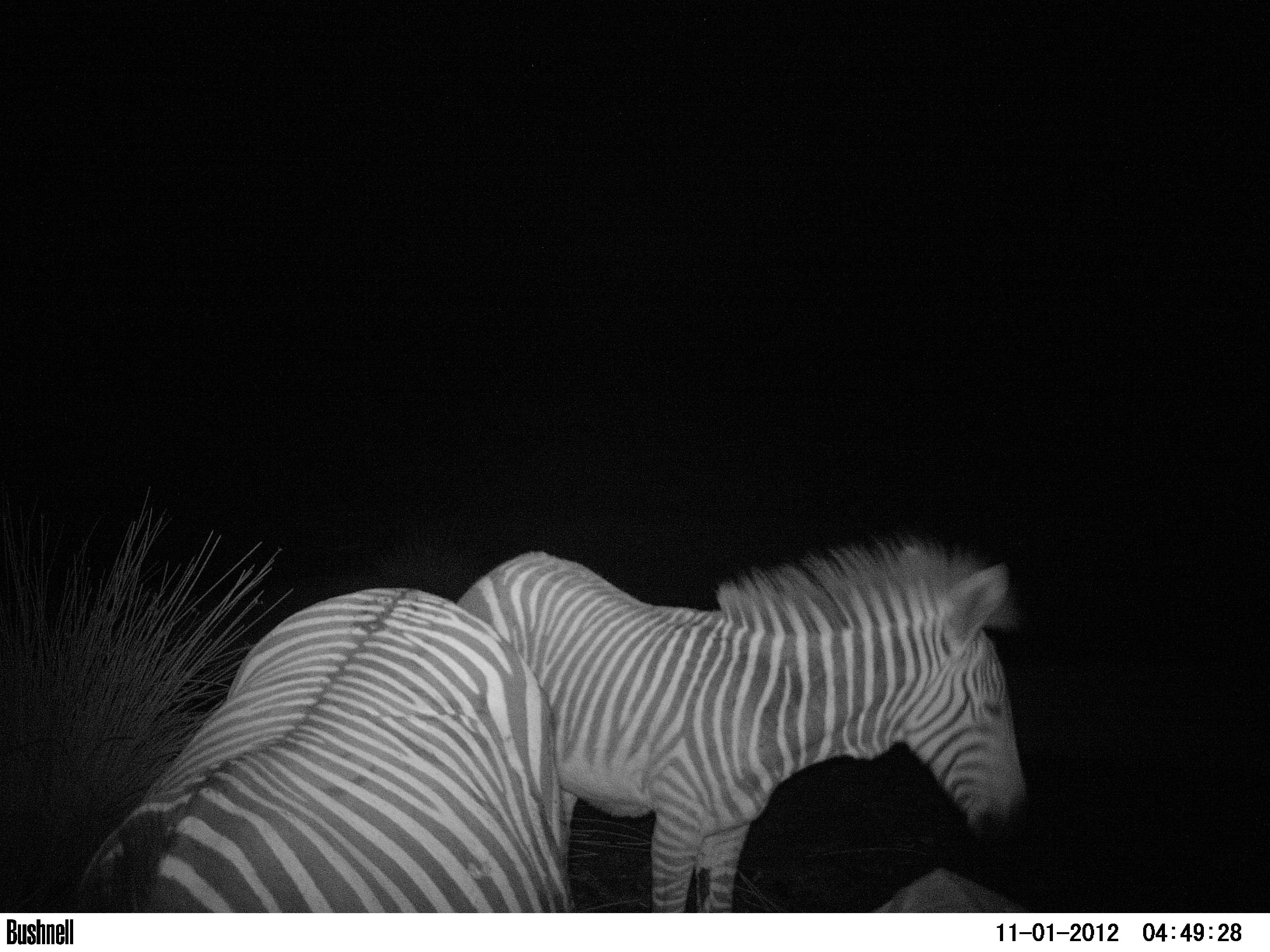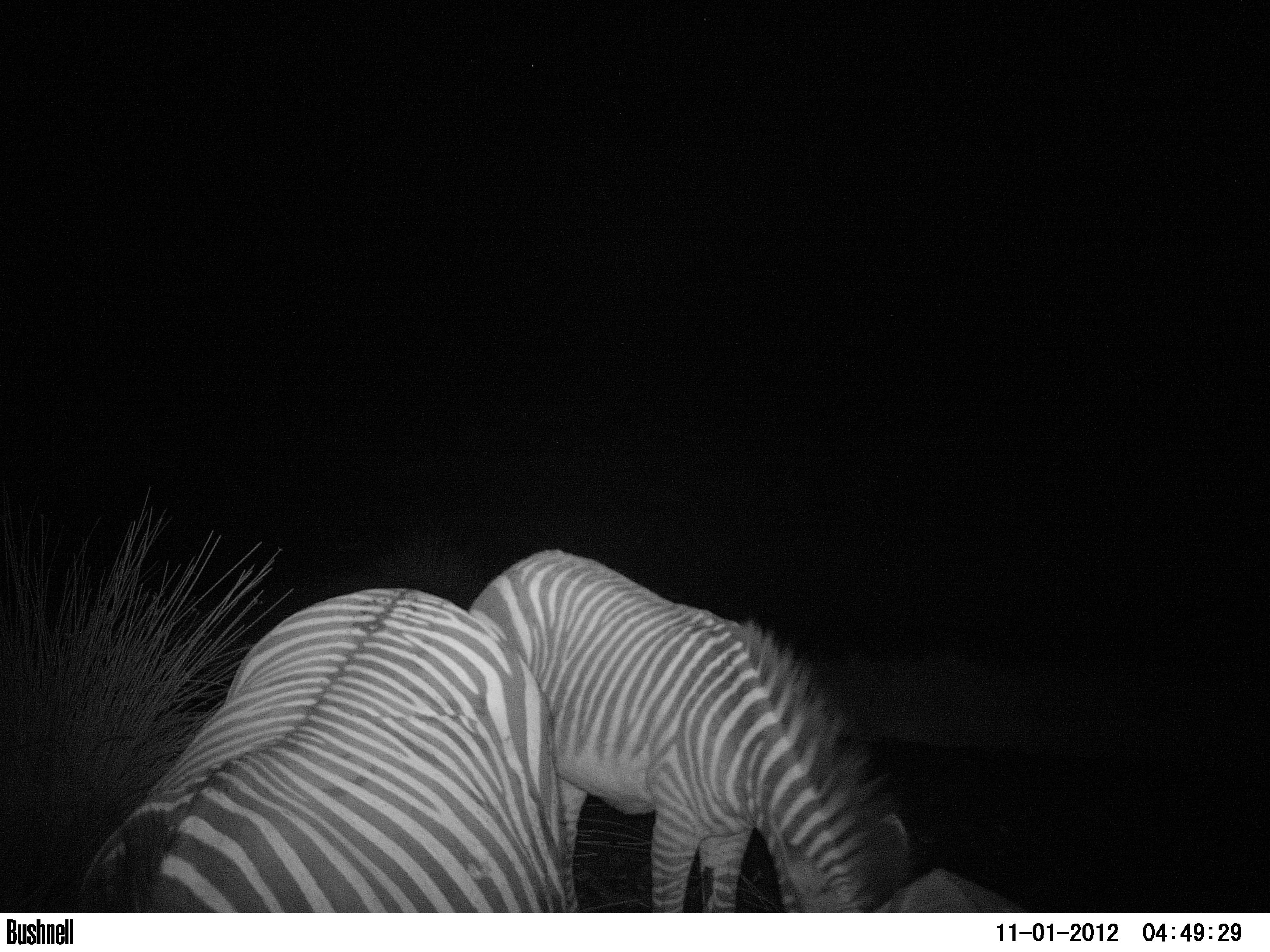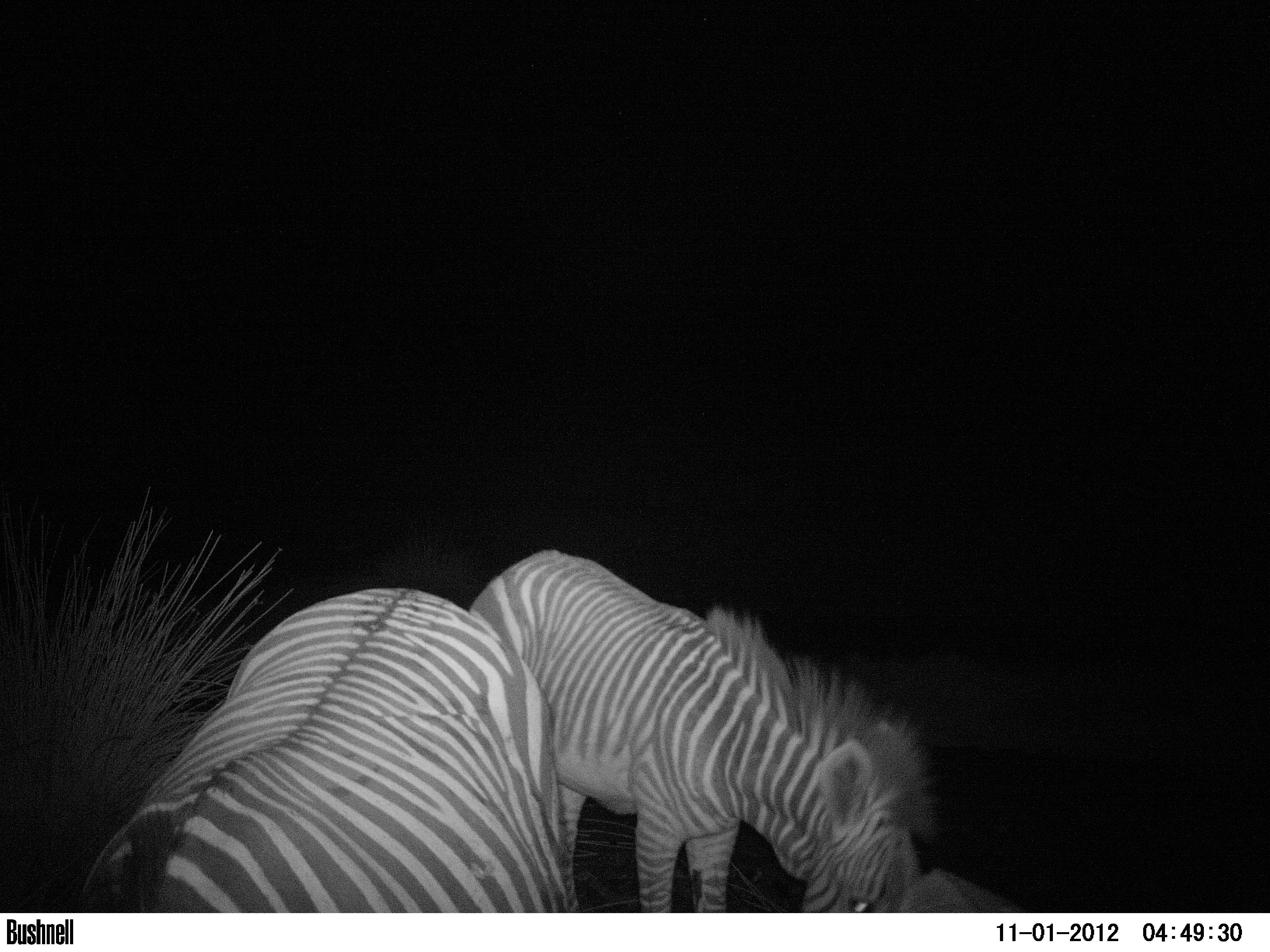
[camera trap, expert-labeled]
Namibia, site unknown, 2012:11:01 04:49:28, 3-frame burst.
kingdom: Animalia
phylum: Chordata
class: Mammalia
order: Perissodactyla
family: Equidae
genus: Equus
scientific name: Equus zebra hartmannae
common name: hartmann's mountain zebra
Equus zebra hartmannae (hartmann's mountain zebra).